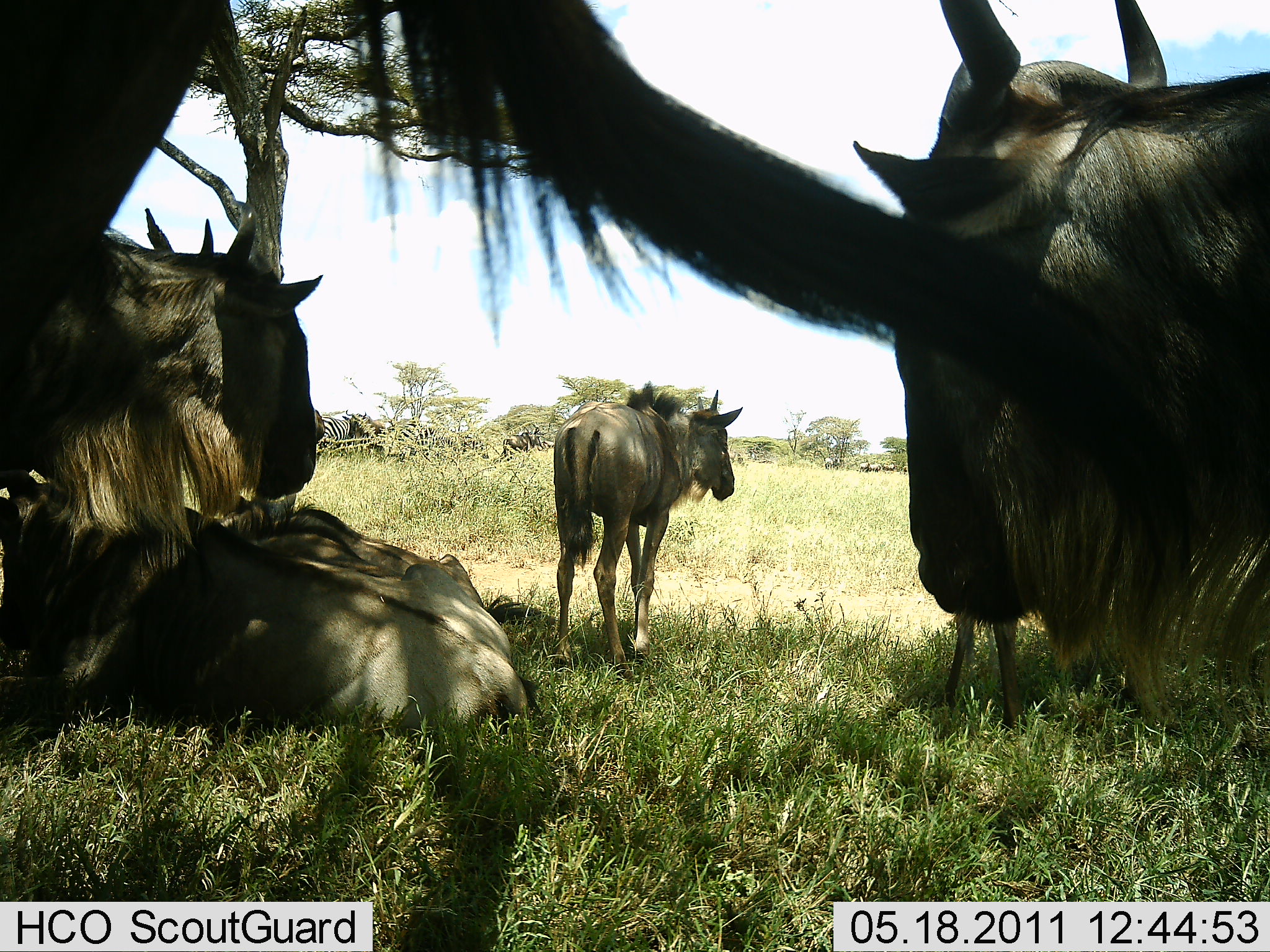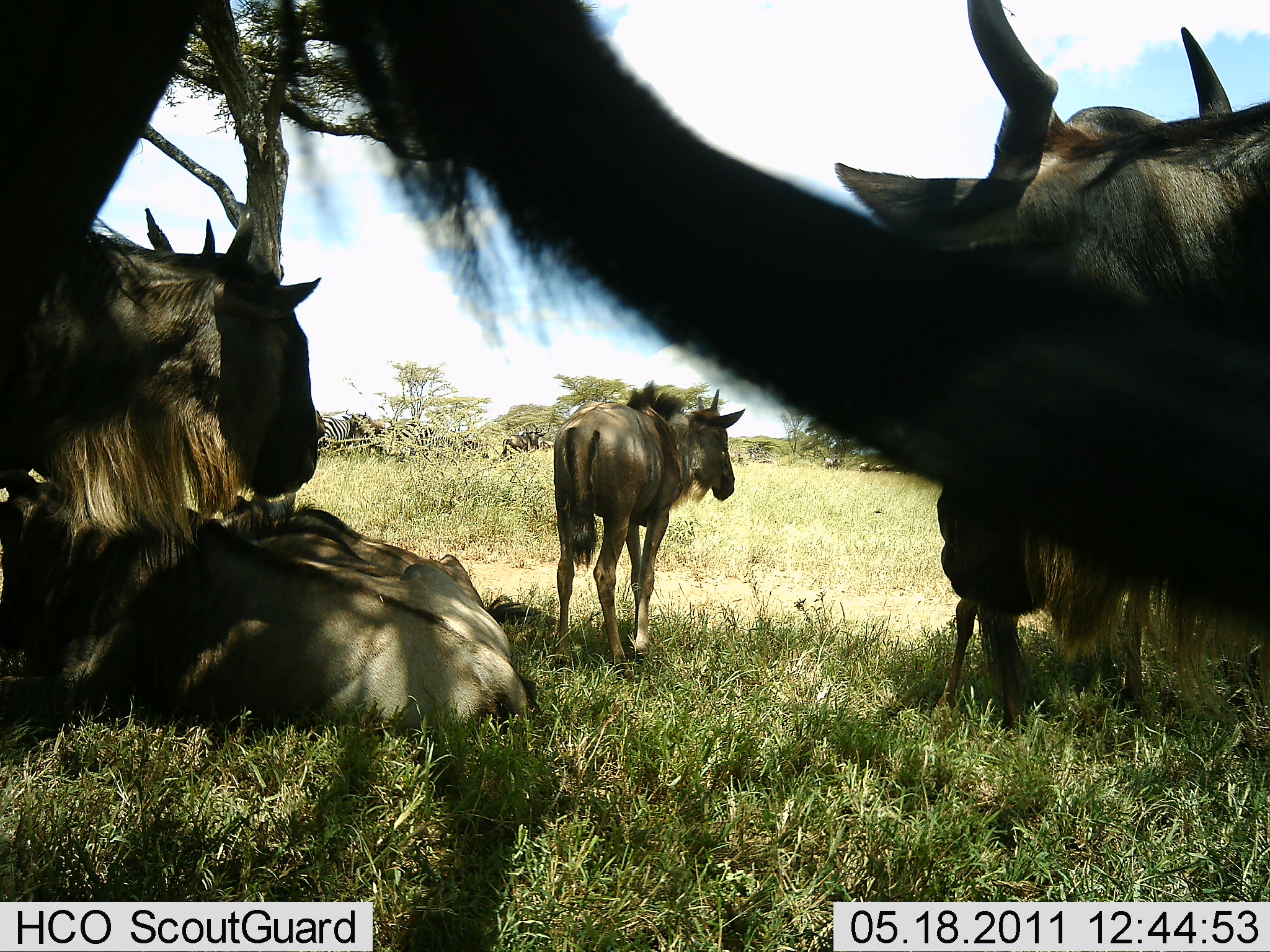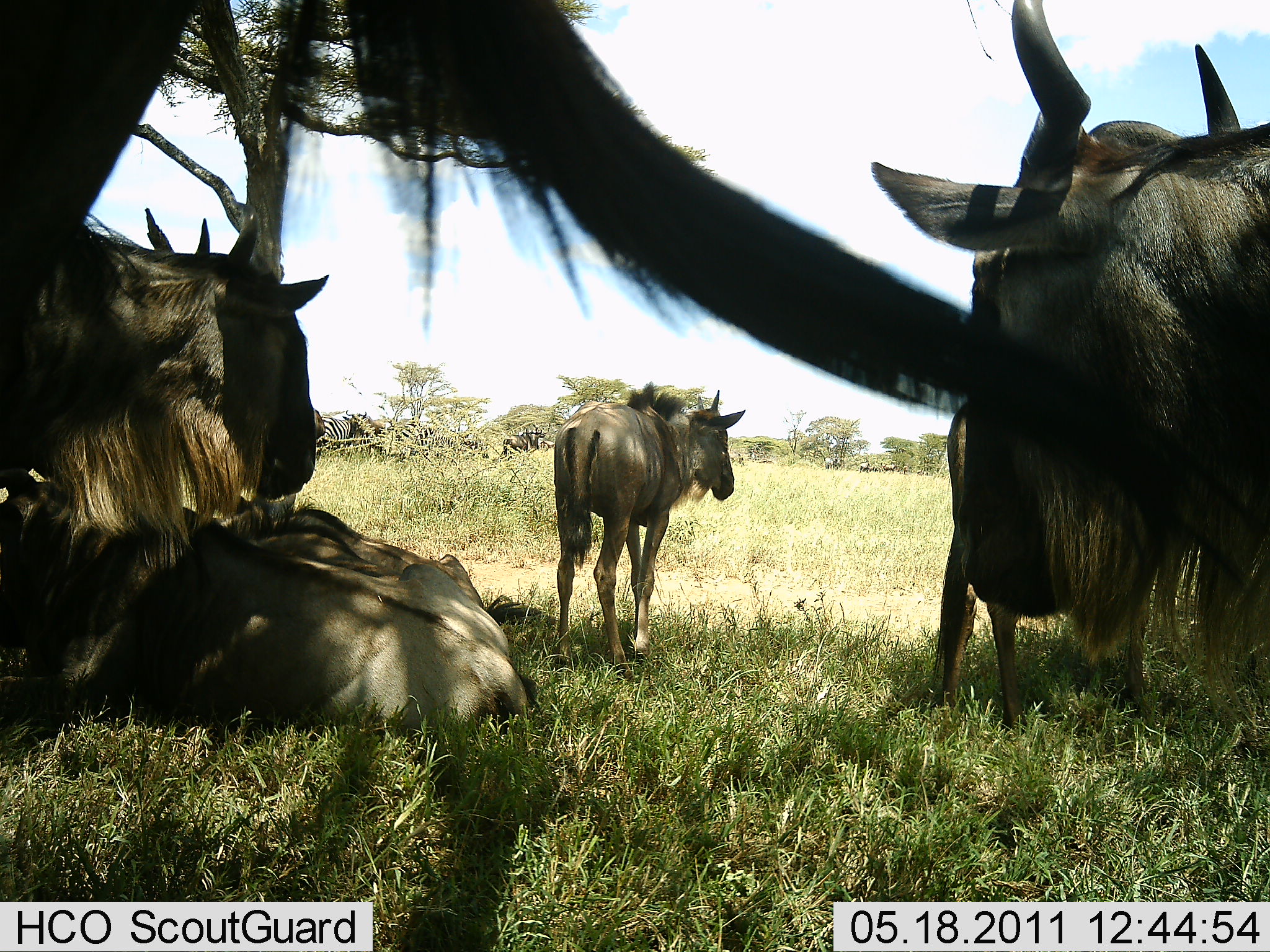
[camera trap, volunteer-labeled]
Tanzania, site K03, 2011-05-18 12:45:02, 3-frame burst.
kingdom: Animalia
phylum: Chordata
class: Mammalia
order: Artiodactyla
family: Bovidae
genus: Connochaetes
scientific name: Connochaetes taurinus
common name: blue wildebeest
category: wildebeest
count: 6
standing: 100%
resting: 92%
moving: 23%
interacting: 8%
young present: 23%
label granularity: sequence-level